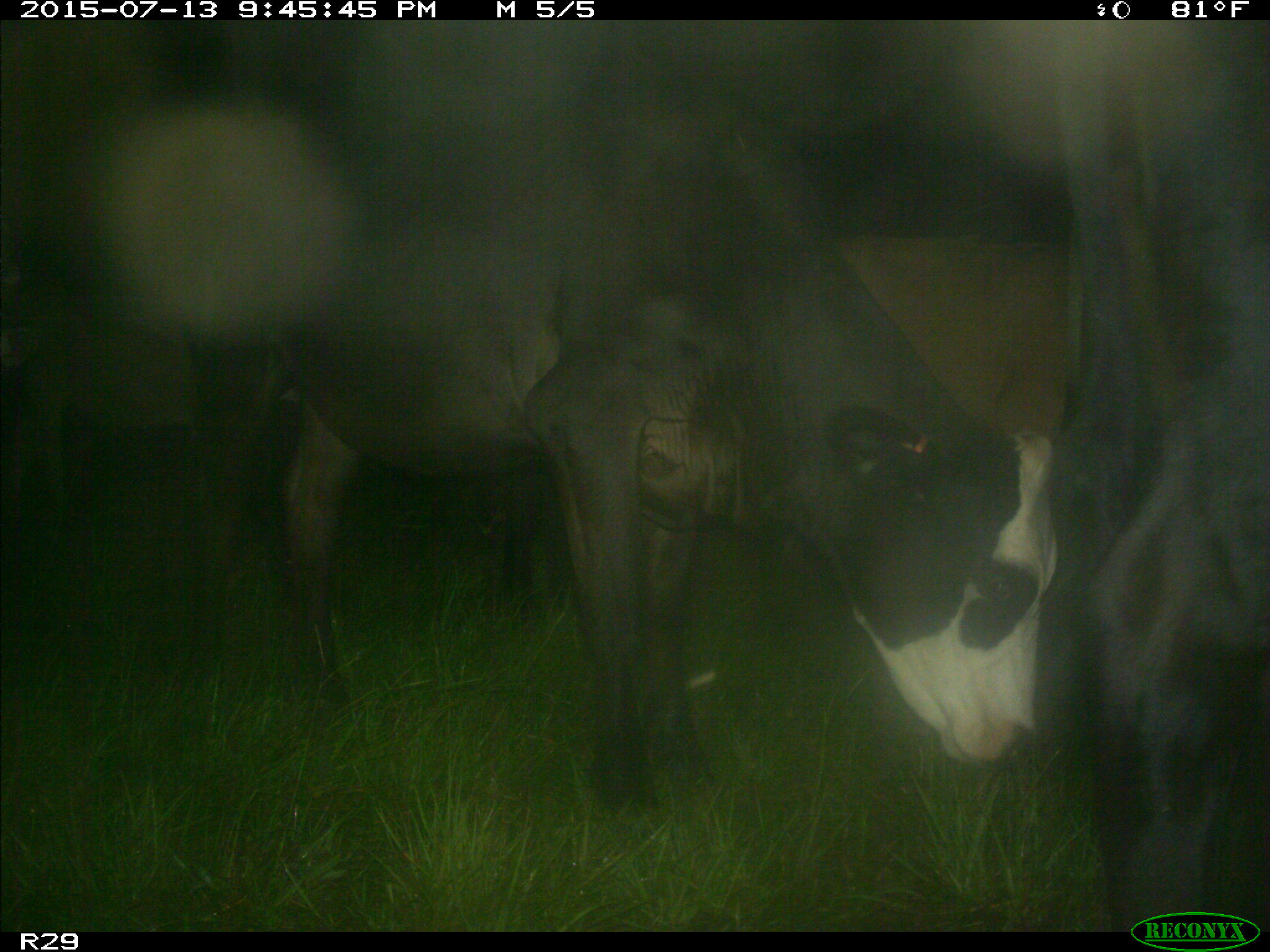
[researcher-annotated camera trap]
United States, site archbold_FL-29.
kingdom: Animalia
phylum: Chordata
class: Mammalia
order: Artiodactyla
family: Bovidae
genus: Bos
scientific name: Bos taurus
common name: domestic cow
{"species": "Bos taurus (domestic cow)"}